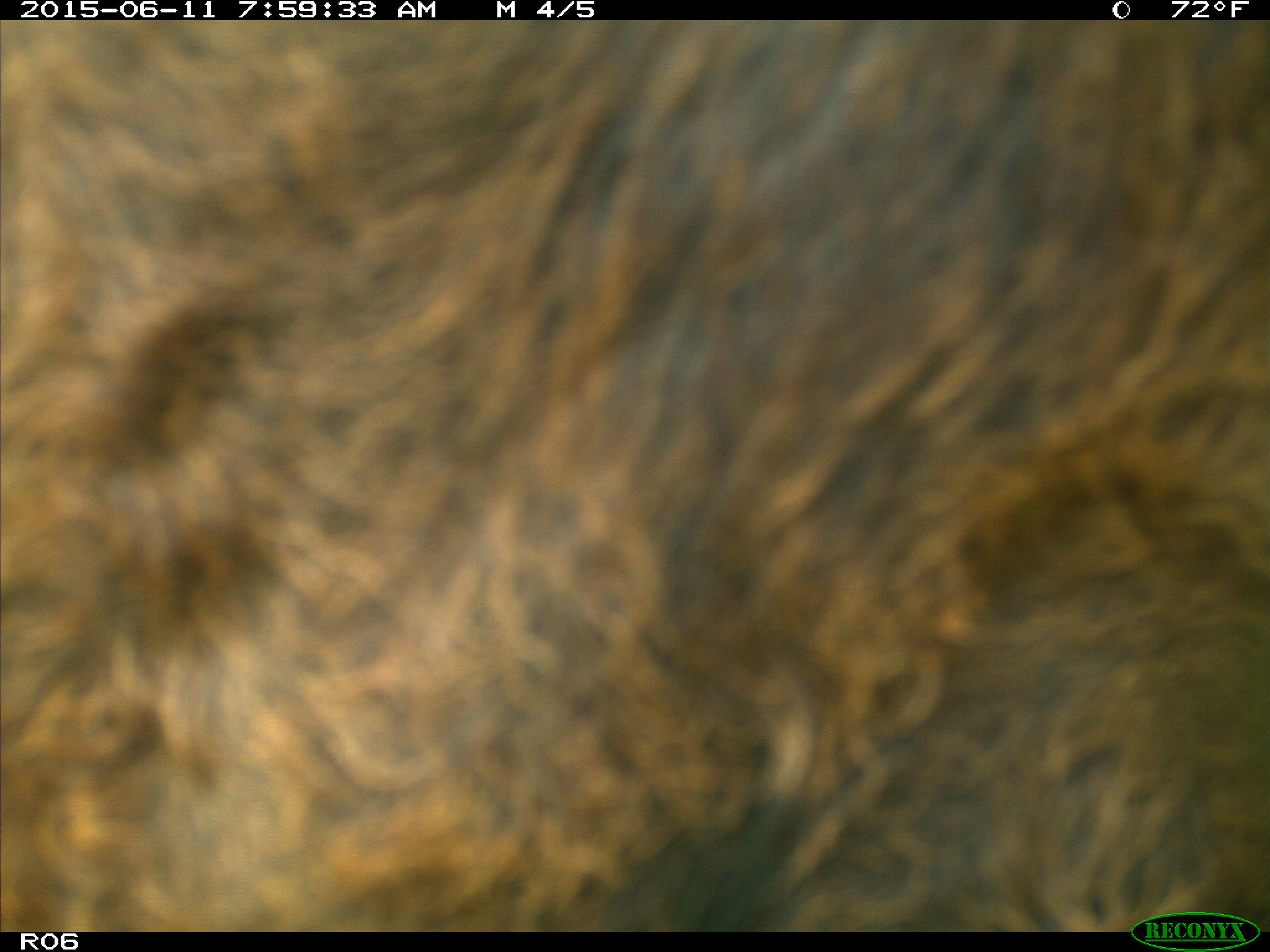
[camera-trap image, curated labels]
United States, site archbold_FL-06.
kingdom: Animalia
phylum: Chordata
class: Mammalia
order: Artiodactyla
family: Bovidae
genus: Bos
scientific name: Bos taurus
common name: domestic cow